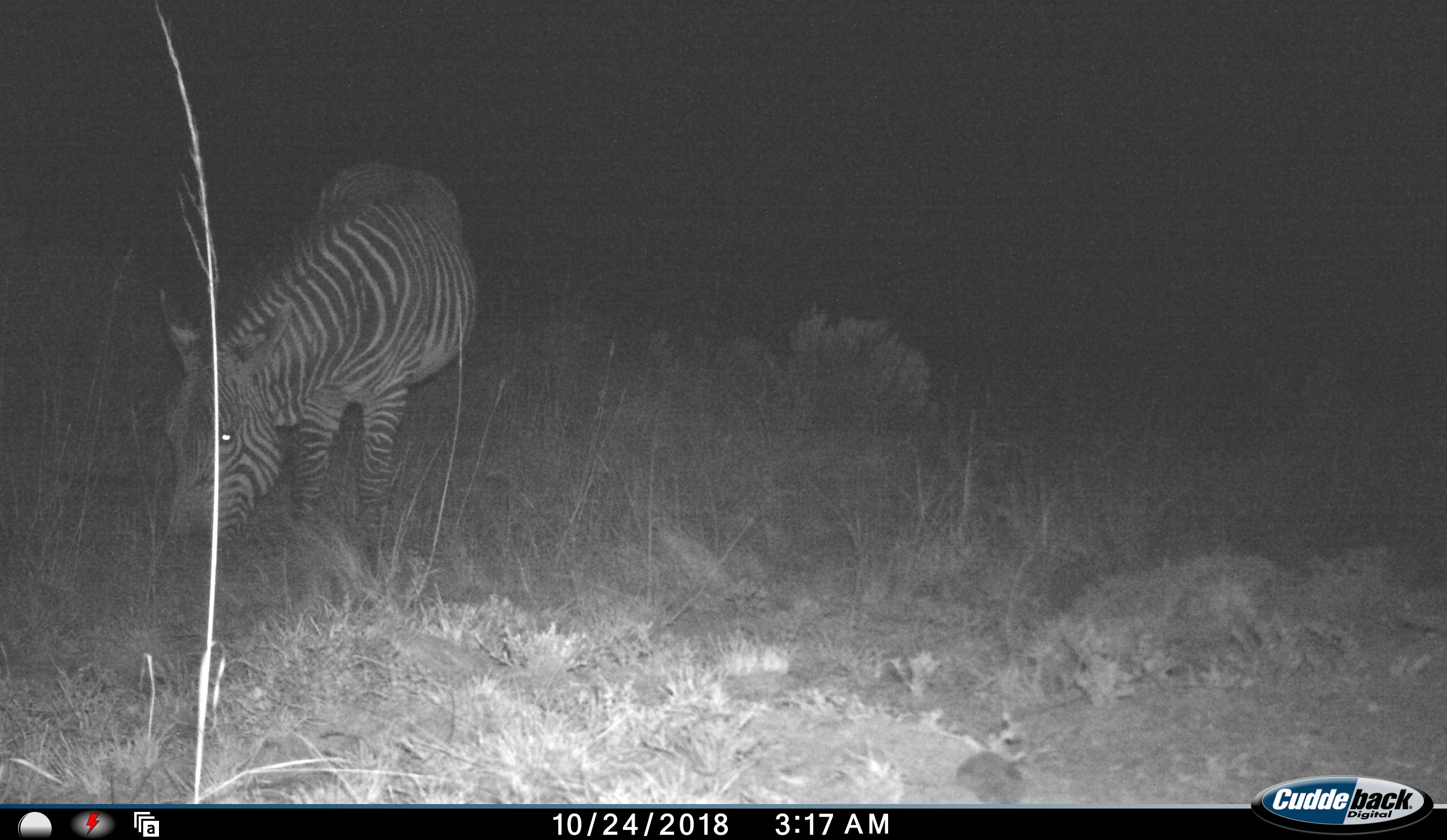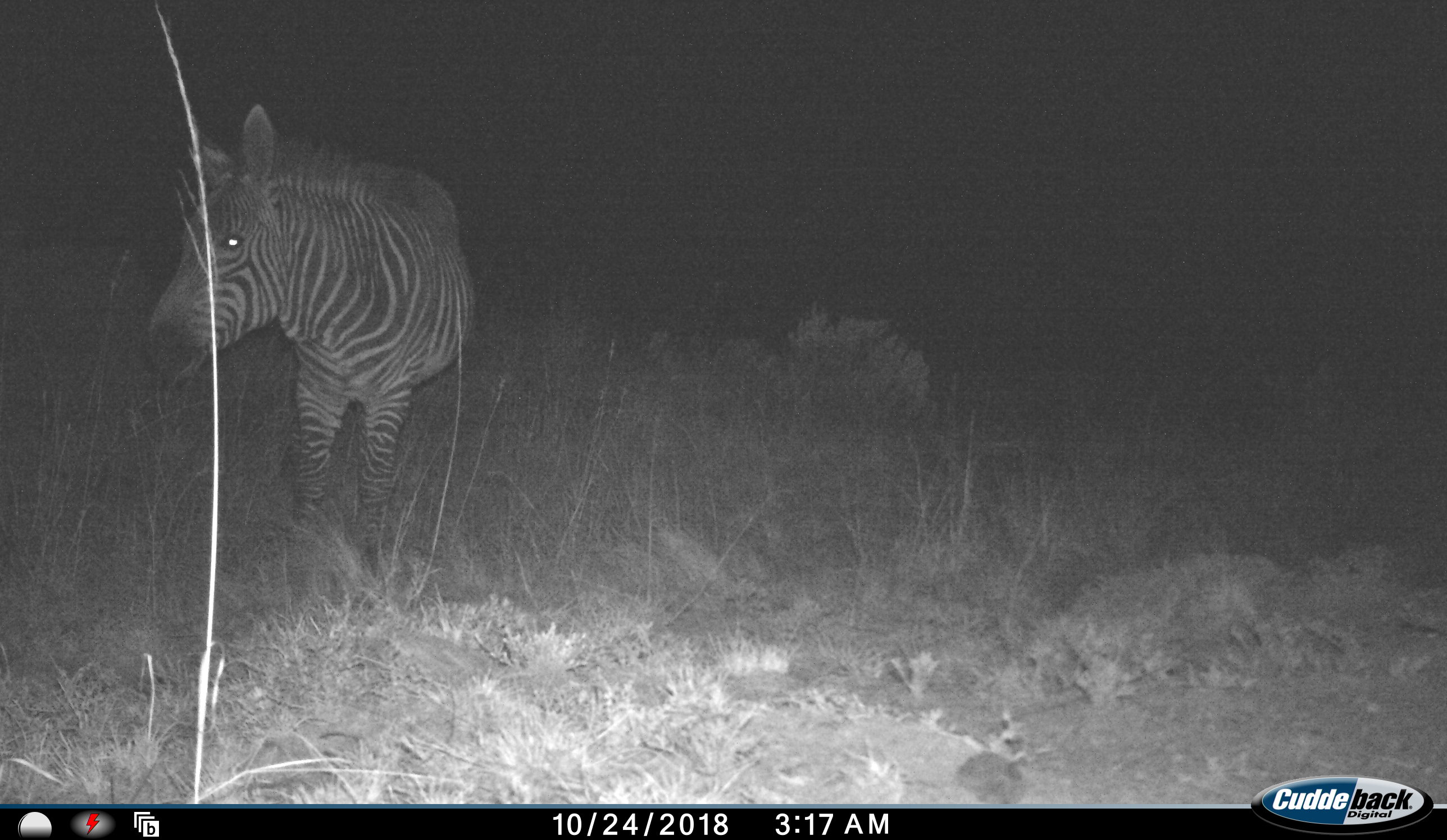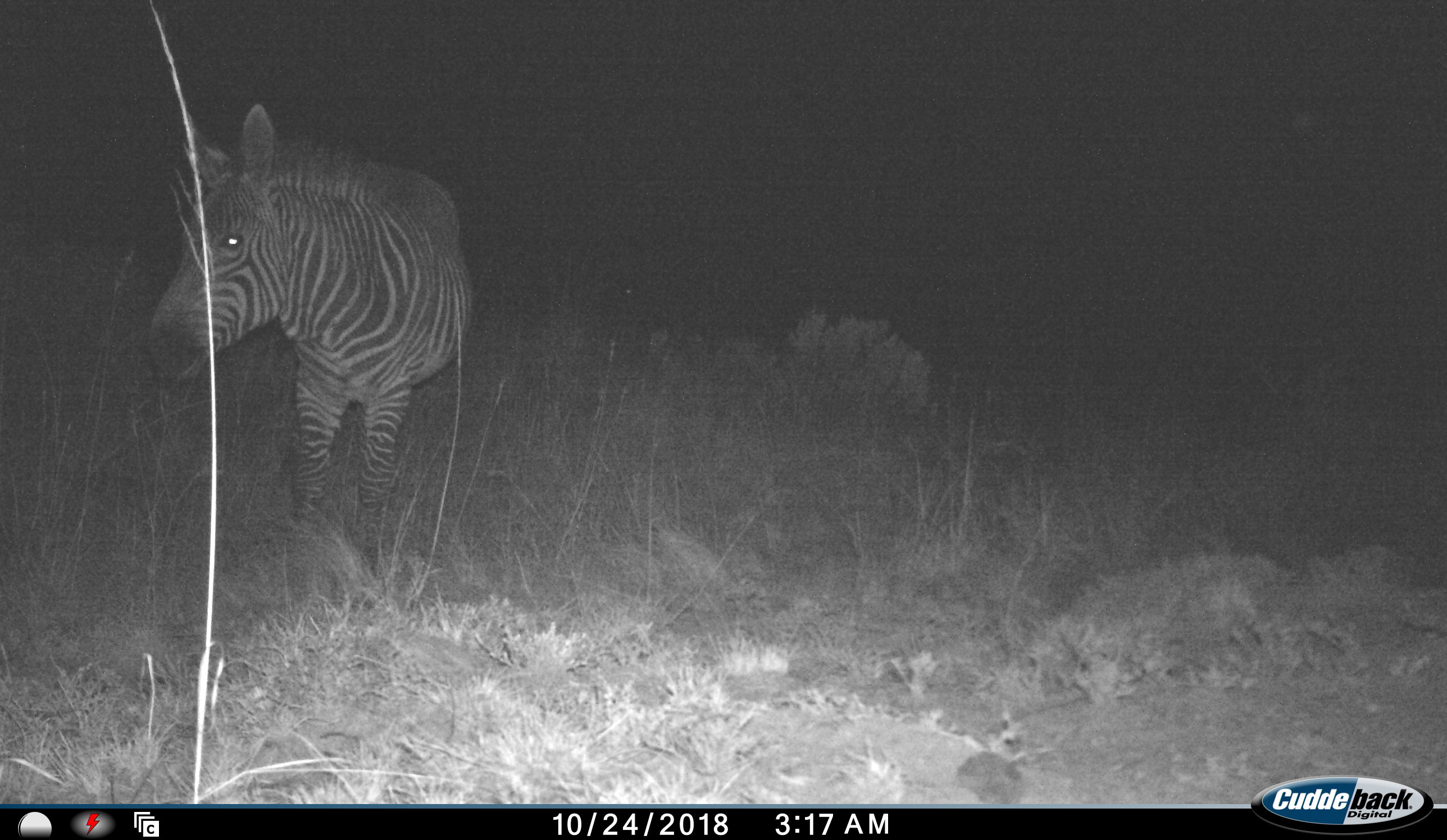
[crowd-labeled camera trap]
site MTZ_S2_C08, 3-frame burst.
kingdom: Animalia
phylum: Chordata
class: Mammalia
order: Perissodactyla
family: Equidae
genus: Equus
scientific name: Equus zebra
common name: mountain zebra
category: zebramountain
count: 1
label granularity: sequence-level